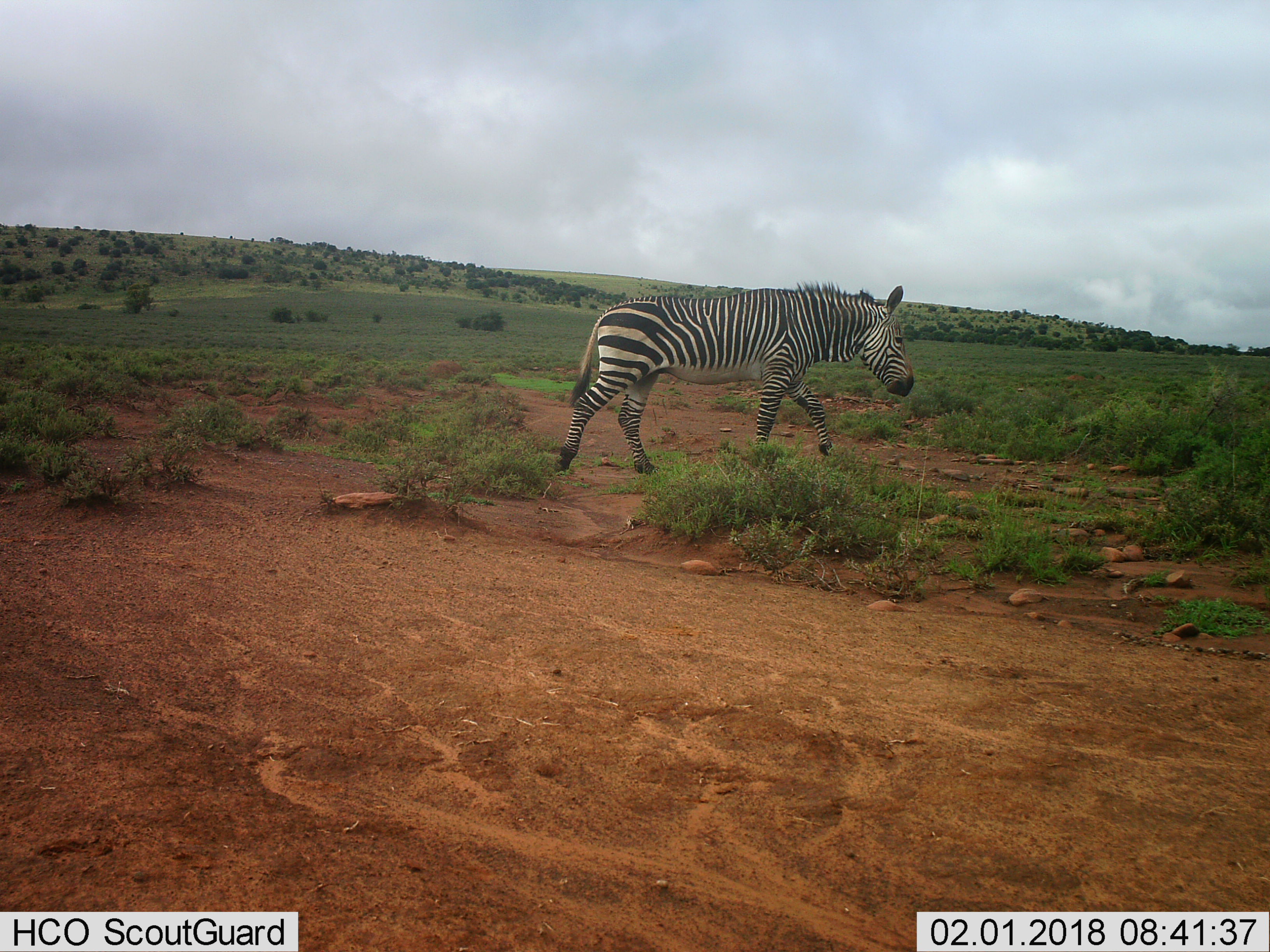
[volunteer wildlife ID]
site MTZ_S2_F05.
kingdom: Animalia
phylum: Chordata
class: Mammalia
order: Perissodactyla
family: Equidae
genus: Equus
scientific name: Equus zebra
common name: mountain zebra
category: zebramountain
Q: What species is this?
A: Zebramountain (mountain zebra) (Equus zebra).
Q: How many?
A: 1.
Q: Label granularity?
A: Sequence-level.